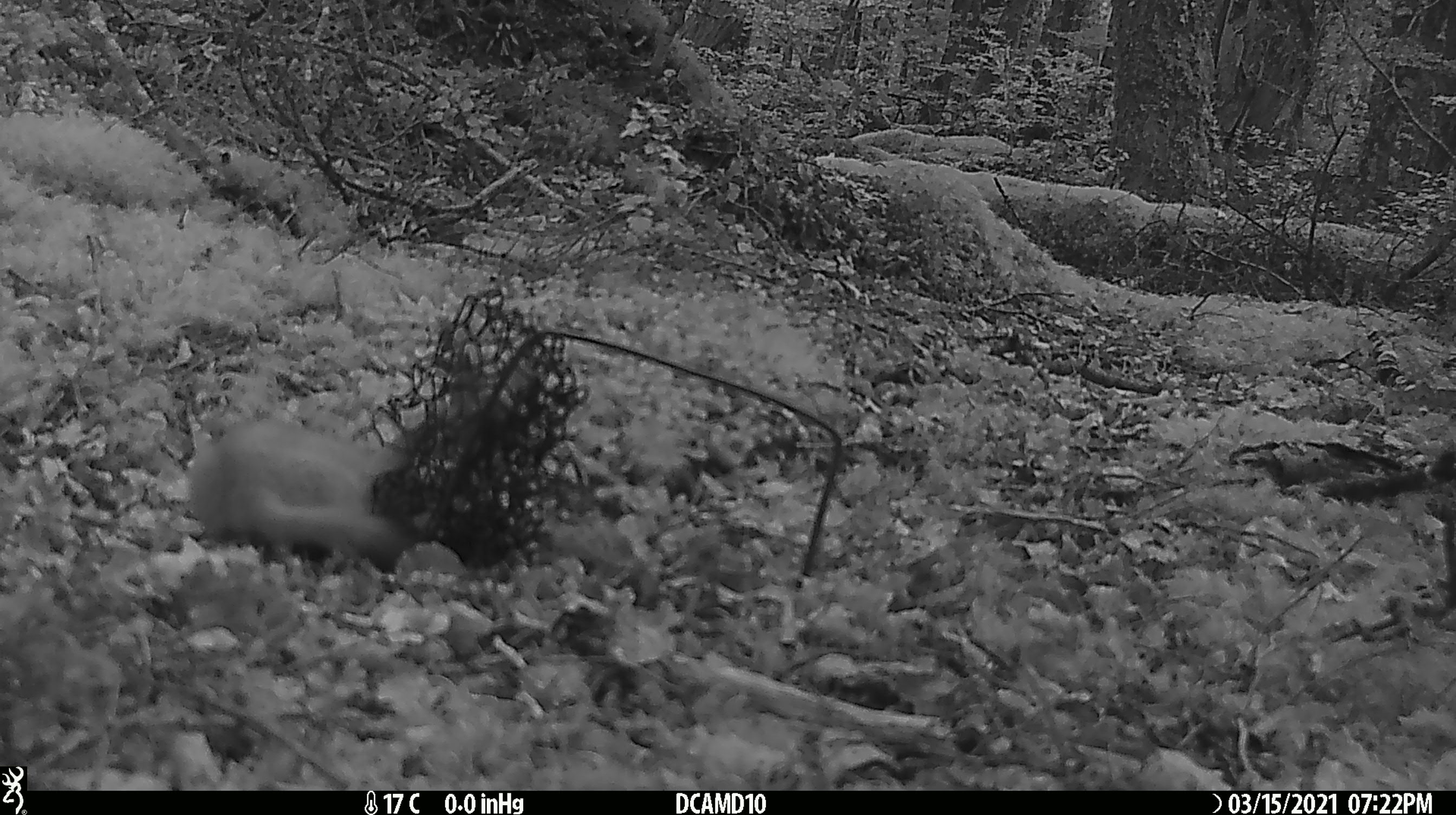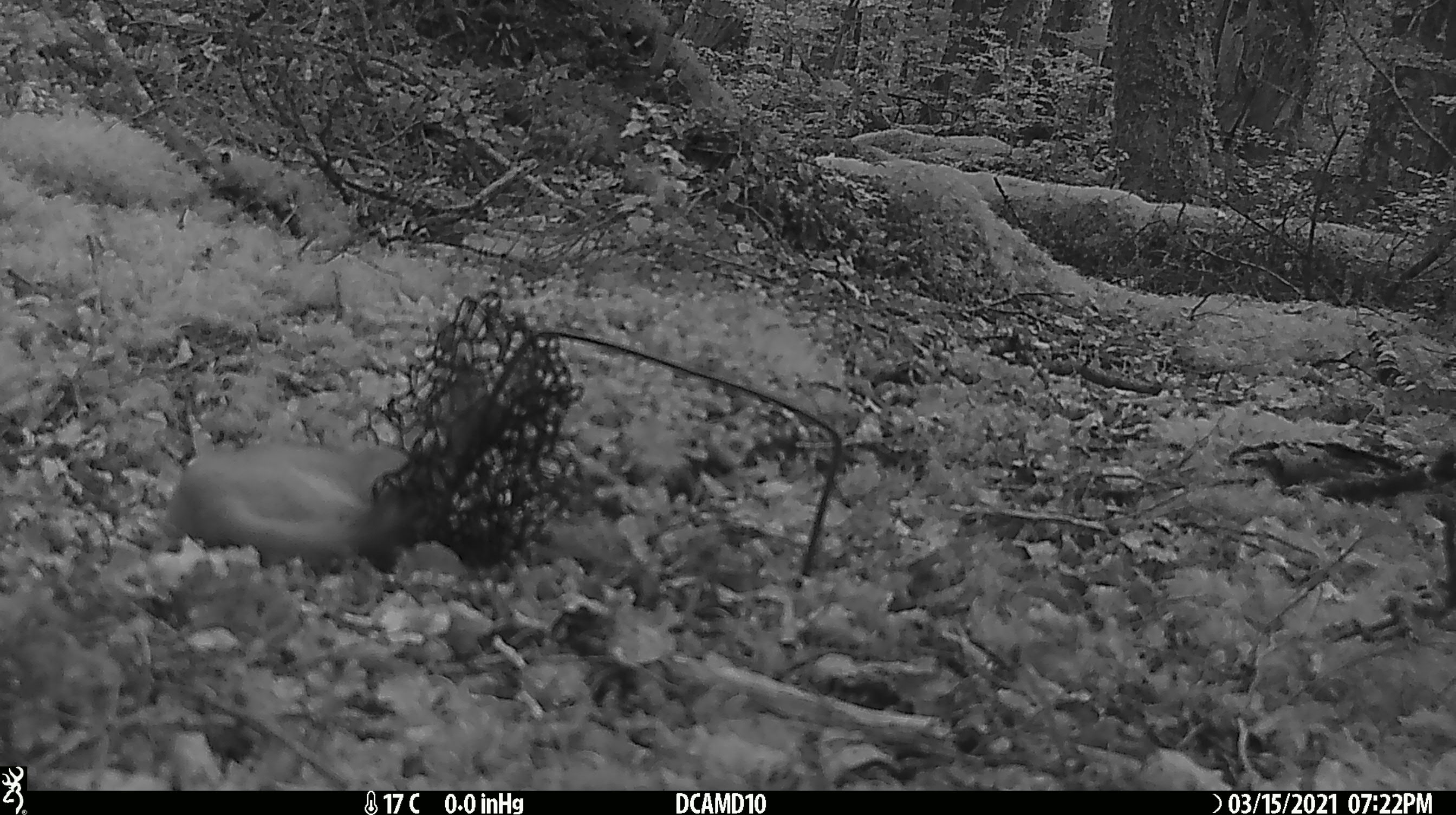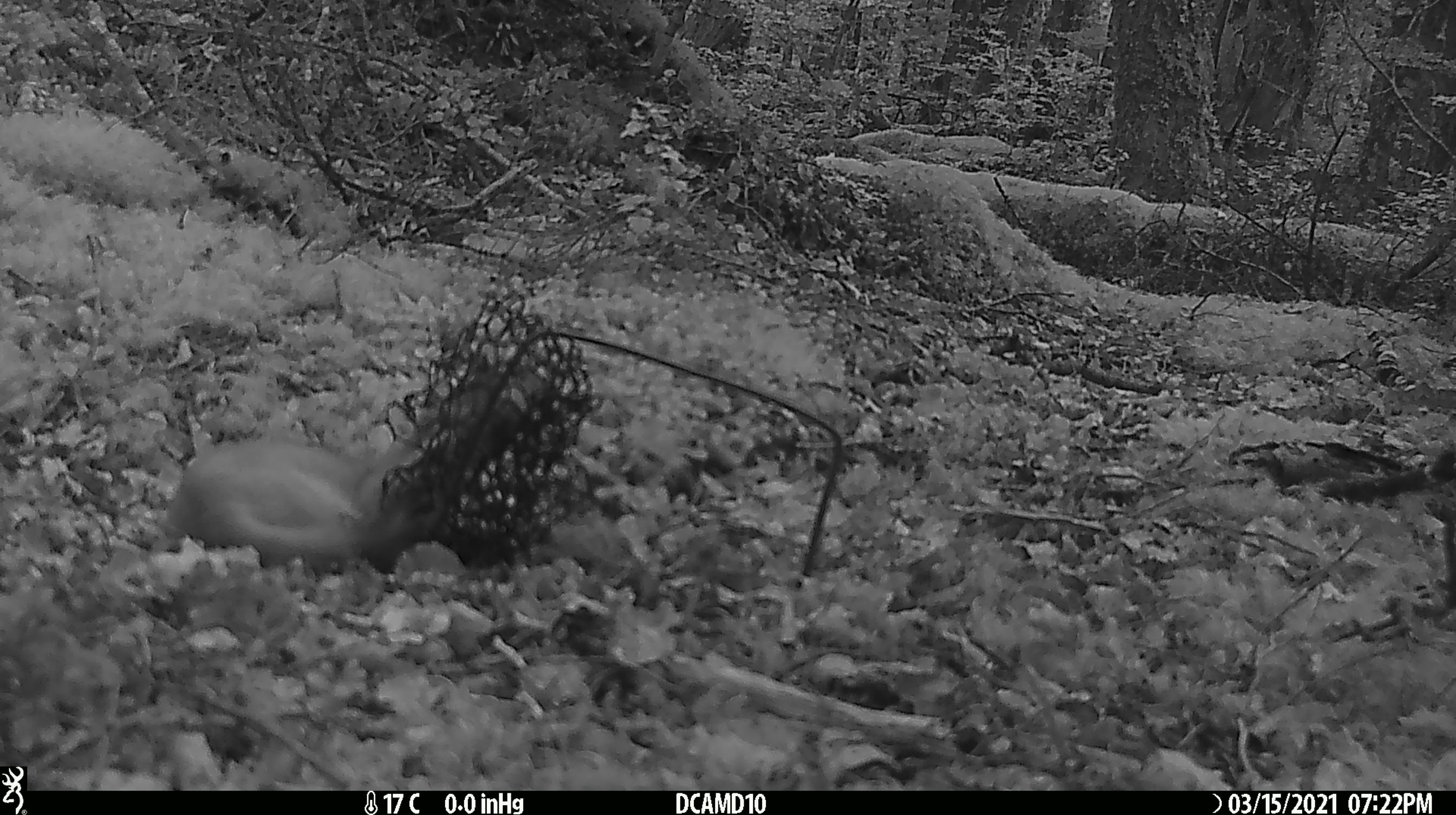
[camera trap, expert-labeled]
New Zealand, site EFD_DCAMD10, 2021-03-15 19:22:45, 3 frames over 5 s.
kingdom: Animalia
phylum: Chordata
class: Mammalia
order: Carnivora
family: Mustelidae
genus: Mustela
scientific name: Mustela erminea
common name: stoat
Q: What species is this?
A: Stoat (Mustela erminea).